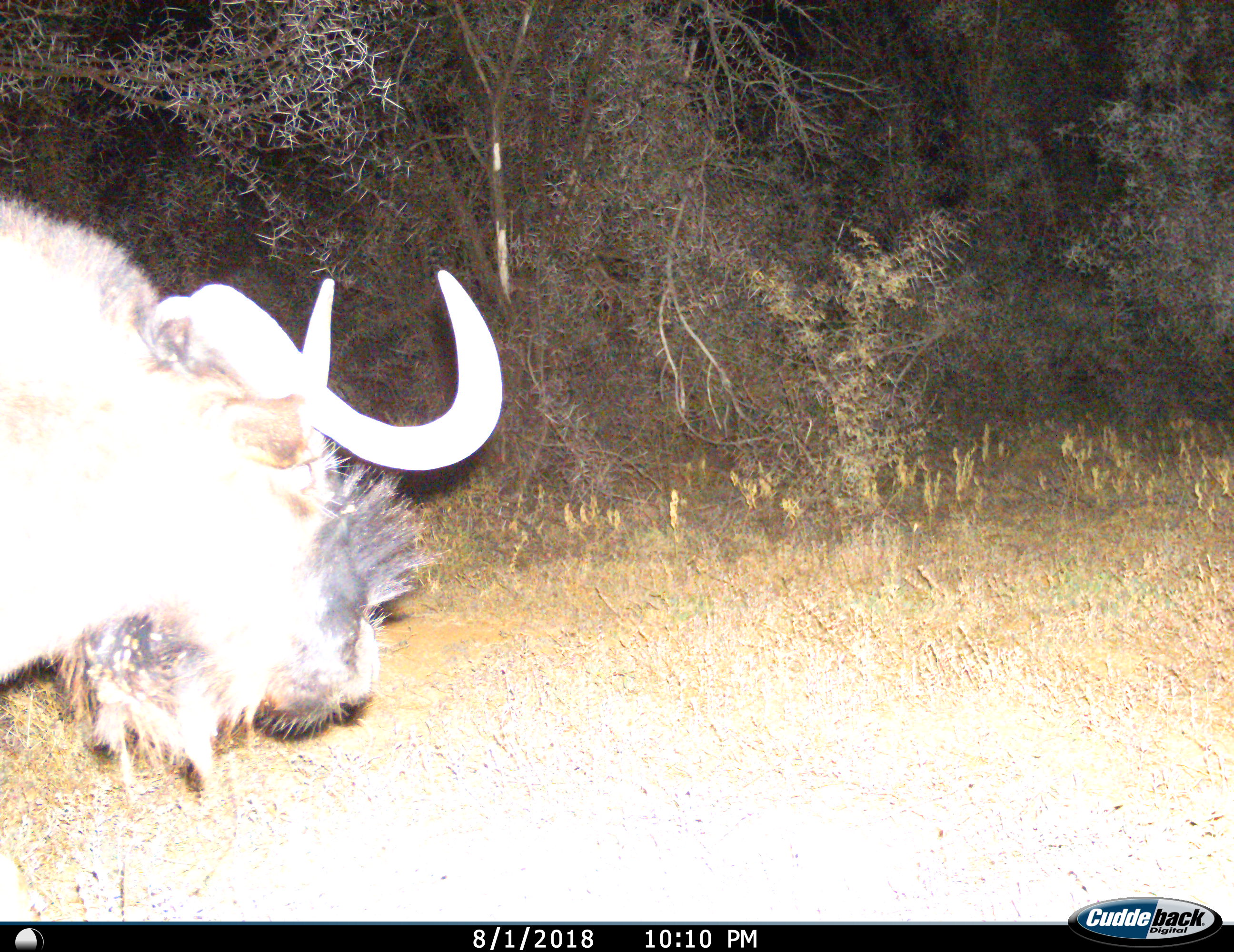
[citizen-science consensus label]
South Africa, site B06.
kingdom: Animalia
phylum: Chordata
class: Mammalia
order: Artiodactyla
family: Bovidae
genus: Connochaetes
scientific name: Connochaetes gnou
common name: black wildebeest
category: wildebeestblack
Wildebeestblack (black wildebeest) (Connochaetes gnou), count 1. Behavior (volunteer vote fractions): standing 30%, resting 0%, moving 60%, interacting 0%. Young present (vote fraction): 0%. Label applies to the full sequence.